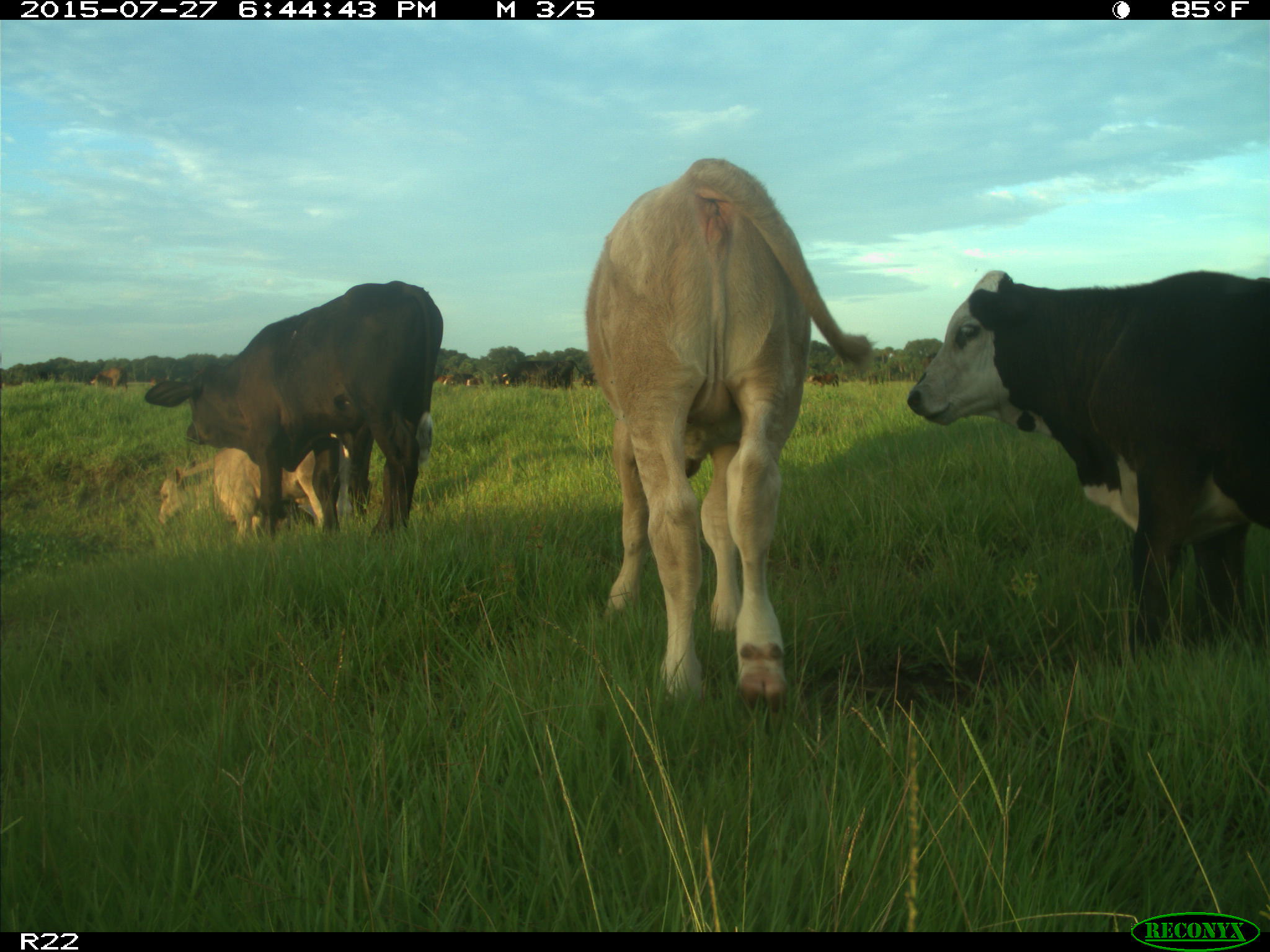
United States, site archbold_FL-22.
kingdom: Animalia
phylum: Chordata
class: Mammalia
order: Artiodactyla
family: Bovidae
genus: Bos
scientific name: Bos taurus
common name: domestic cow